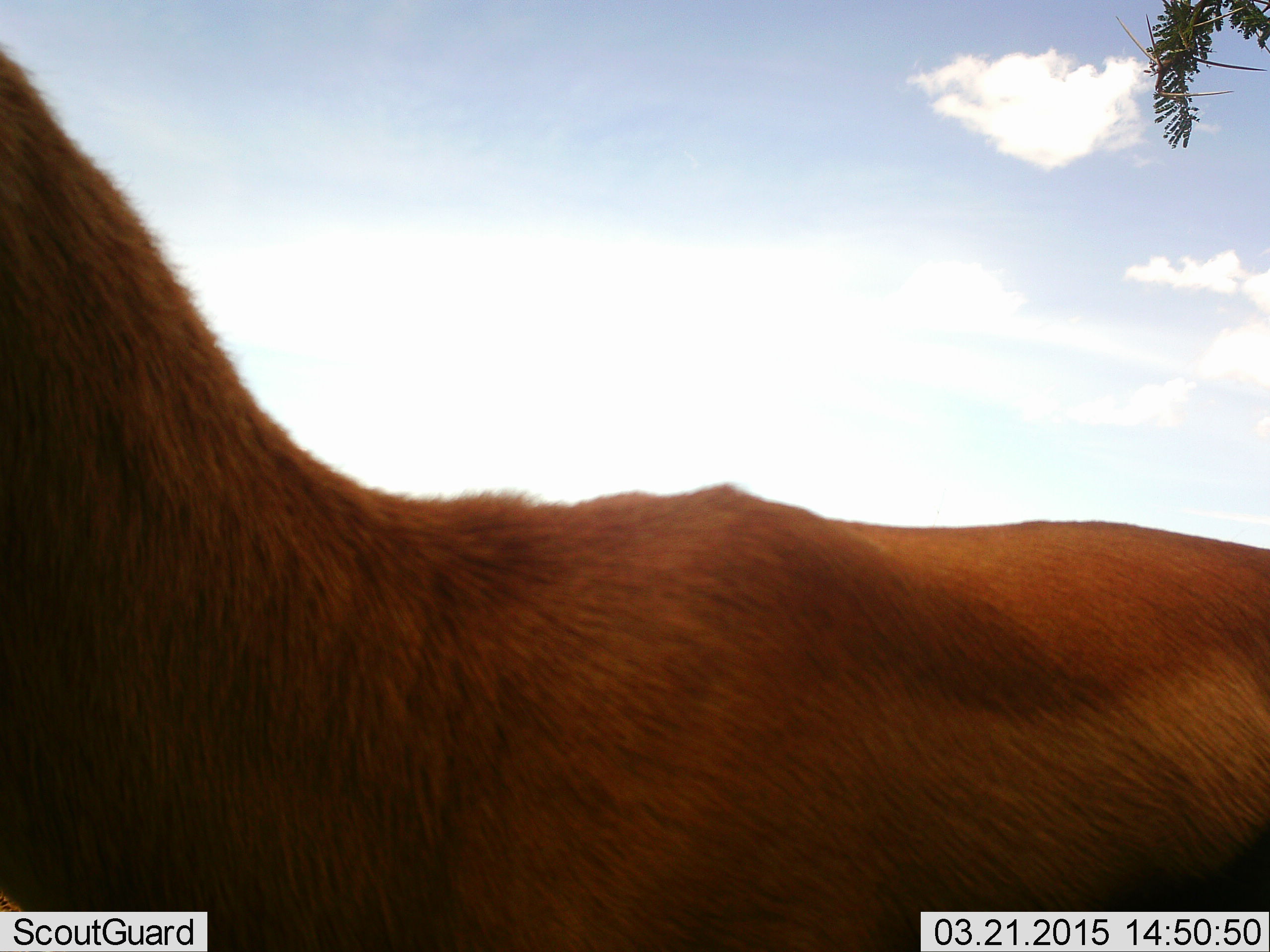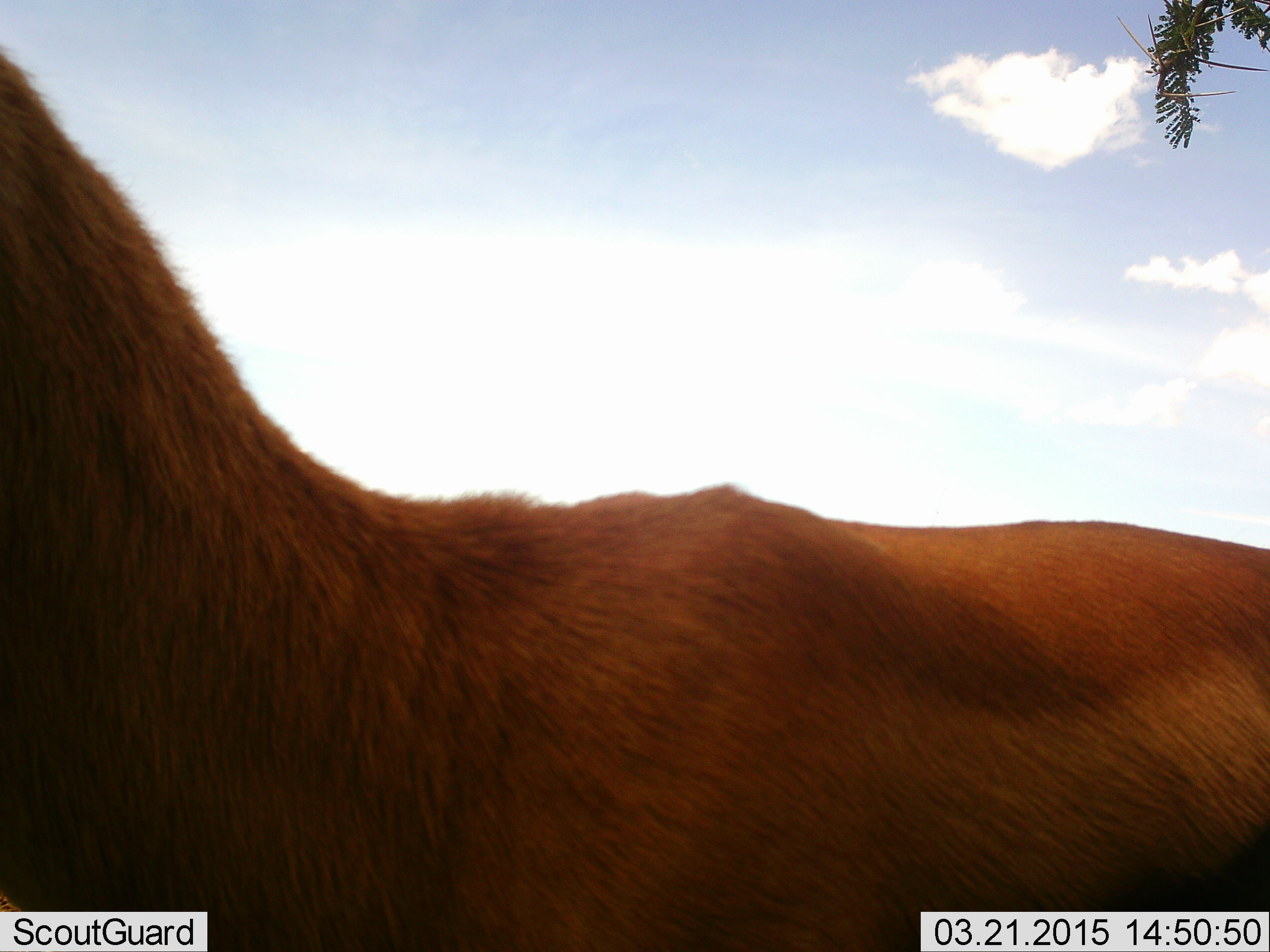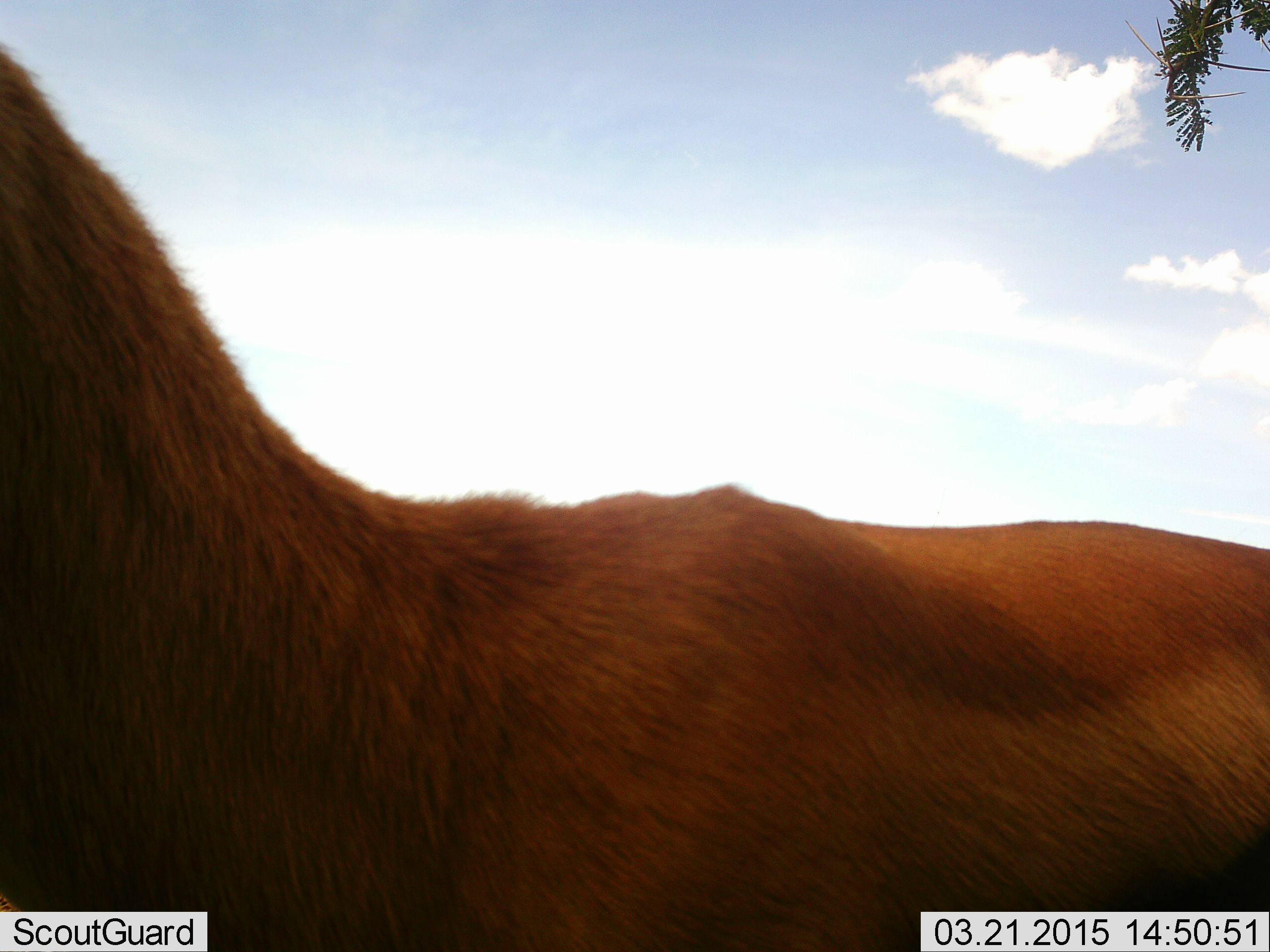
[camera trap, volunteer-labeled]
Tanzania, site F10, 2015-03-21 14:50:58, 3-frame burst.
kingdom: Animalia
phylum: Chordata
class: Mammalia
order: Artiodactyla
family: Bovidae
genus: Eudorcas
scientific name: Eudorcas thomsonii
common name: thomson's gazelle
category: gazellethomsons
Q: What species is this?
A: Gazellethomsons (thomson's gazelle) (Eudorcas thomsonii).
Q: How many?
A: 1.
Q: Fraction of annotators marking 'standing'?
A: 100%.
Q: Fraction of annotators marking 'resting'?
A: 0%.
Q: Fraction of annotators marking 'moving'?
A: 0%.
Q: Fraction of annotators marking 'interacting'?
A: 0%.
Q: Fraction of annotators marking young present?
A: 0%.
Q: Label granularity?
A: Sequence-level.